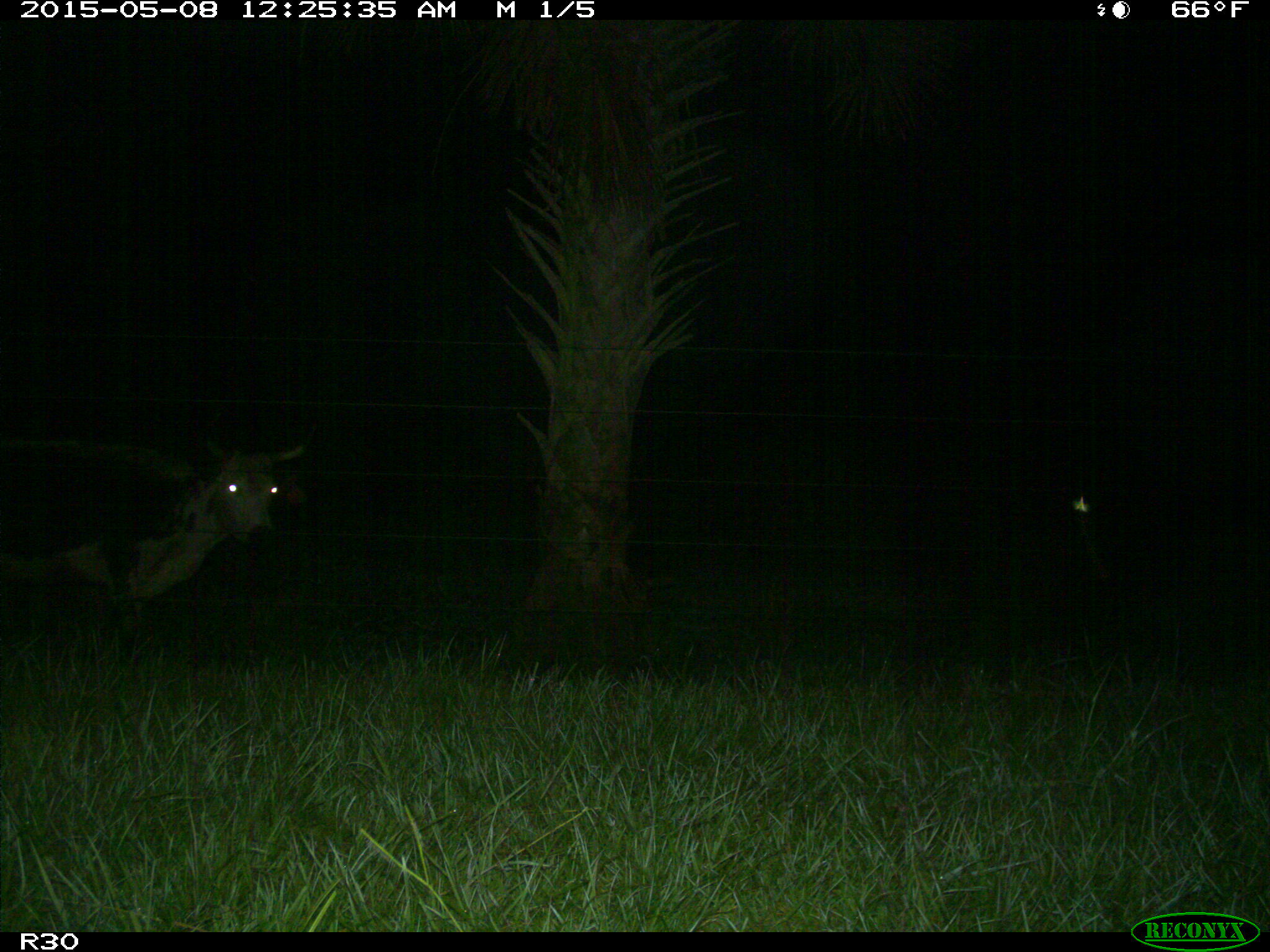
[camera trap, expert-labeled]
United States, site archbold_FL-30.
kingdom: Animalia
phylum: Chordata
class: Mammalia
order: Artiodactyla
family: Bovidae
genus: Bos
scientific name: Bos taurus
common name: domestic cow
Bos taurus (domestic cow).